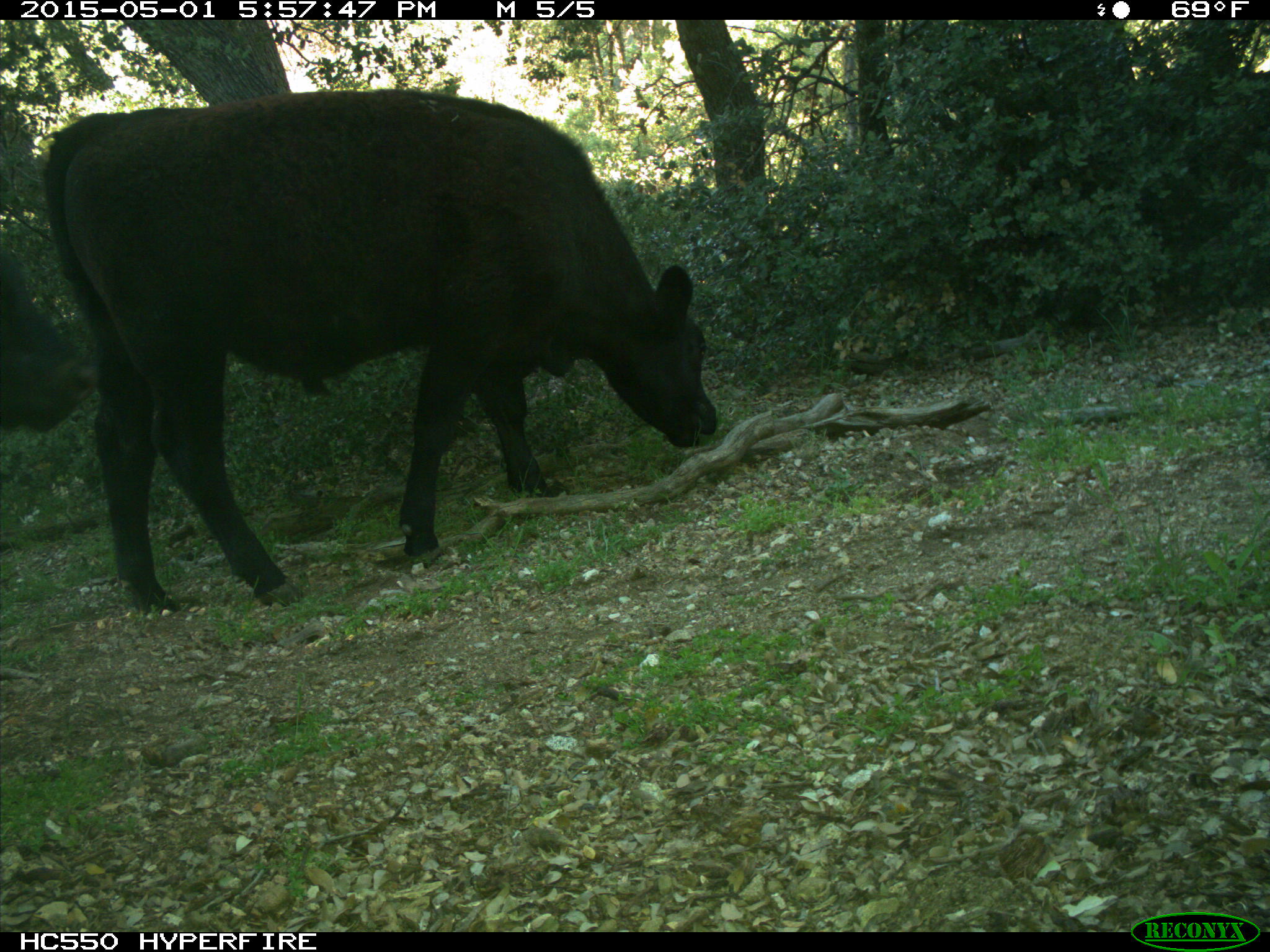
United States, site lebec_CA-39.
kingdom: Animalia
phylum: Chordata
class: Mammalia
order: Artiodactyla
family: Bovidae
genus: Bos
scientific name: Bos taurus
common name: domestic cow